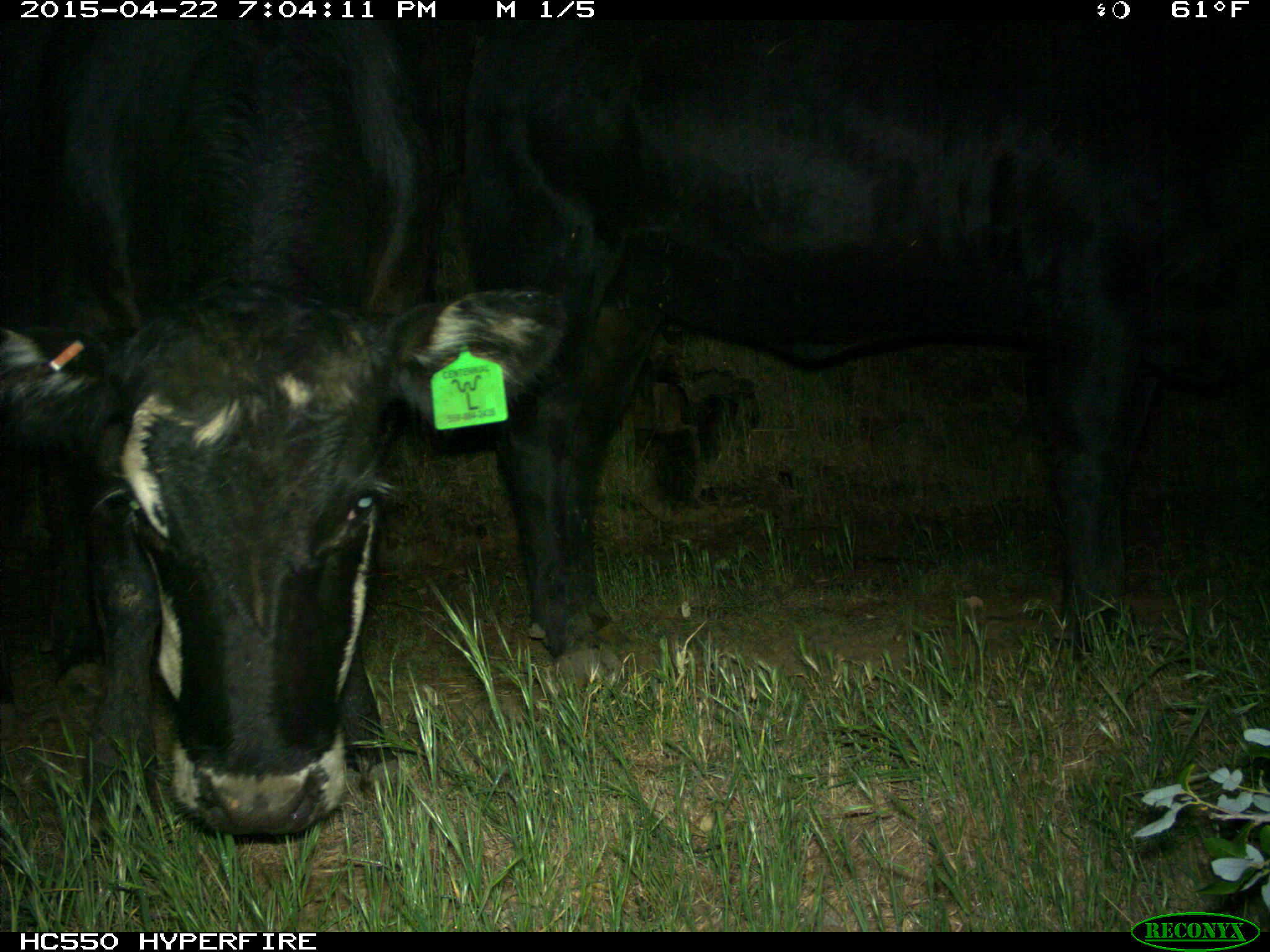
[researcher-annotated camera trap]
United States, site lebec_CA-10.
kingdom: Animalia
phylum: Chordata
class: Mammalia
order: Artiodactyla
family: Bovidae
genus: Bos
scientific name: Bos taurus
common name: domestic cow